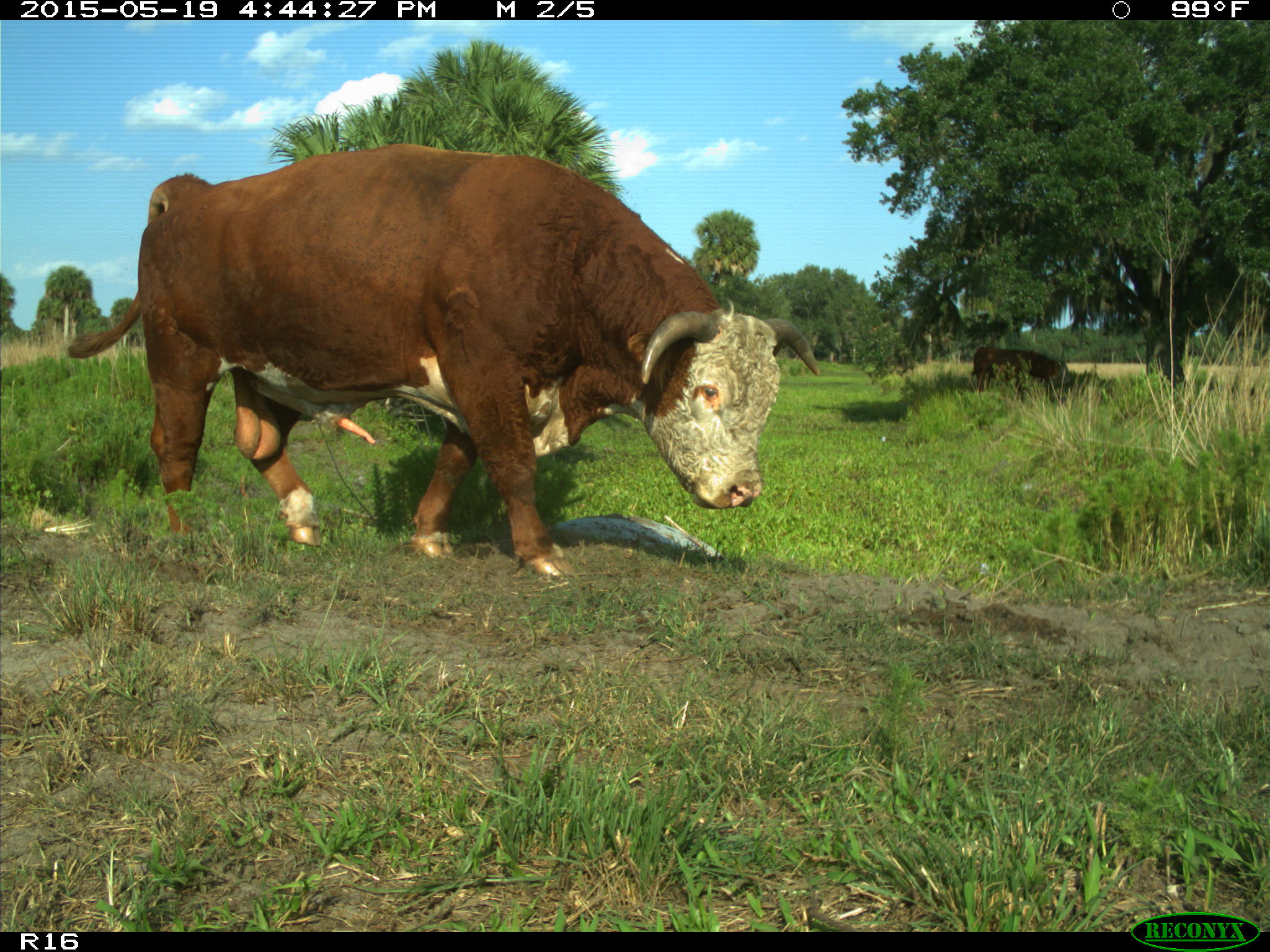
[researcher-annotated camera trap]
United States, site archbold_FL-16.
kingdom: Animalia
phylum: Chordata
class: Mammalia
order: Artiodactyla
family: Bovidae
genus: Bos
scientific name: Bos taurus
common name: domestic cow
Bos taurus (domestic cow).